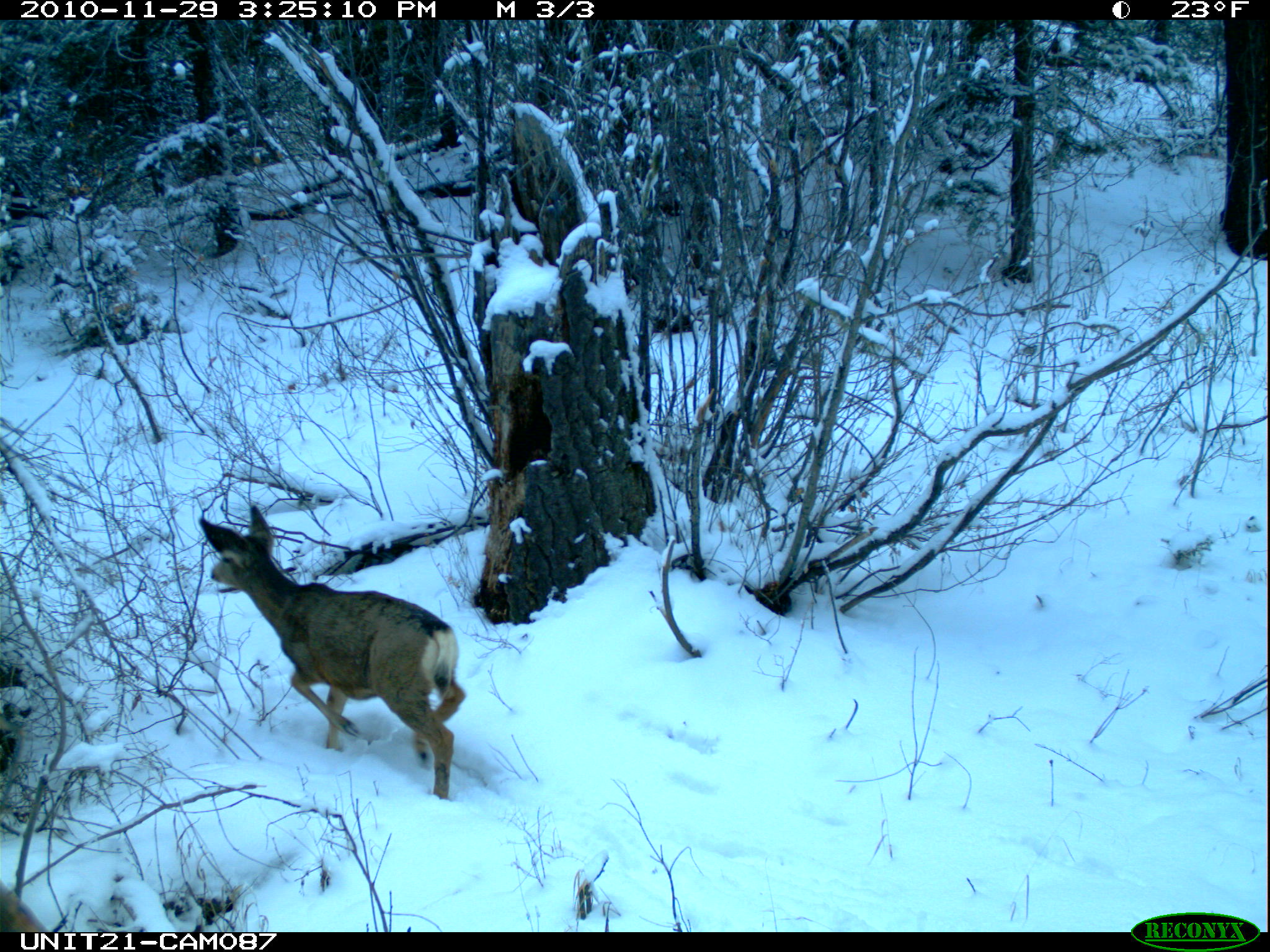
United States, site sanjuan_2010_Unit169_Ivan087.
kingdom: Animalia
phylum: Chordata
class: Mammalia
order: Artiodactyla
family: Cervidae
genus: Odocoileus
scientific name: Odocoileus hemionus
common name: mule deer